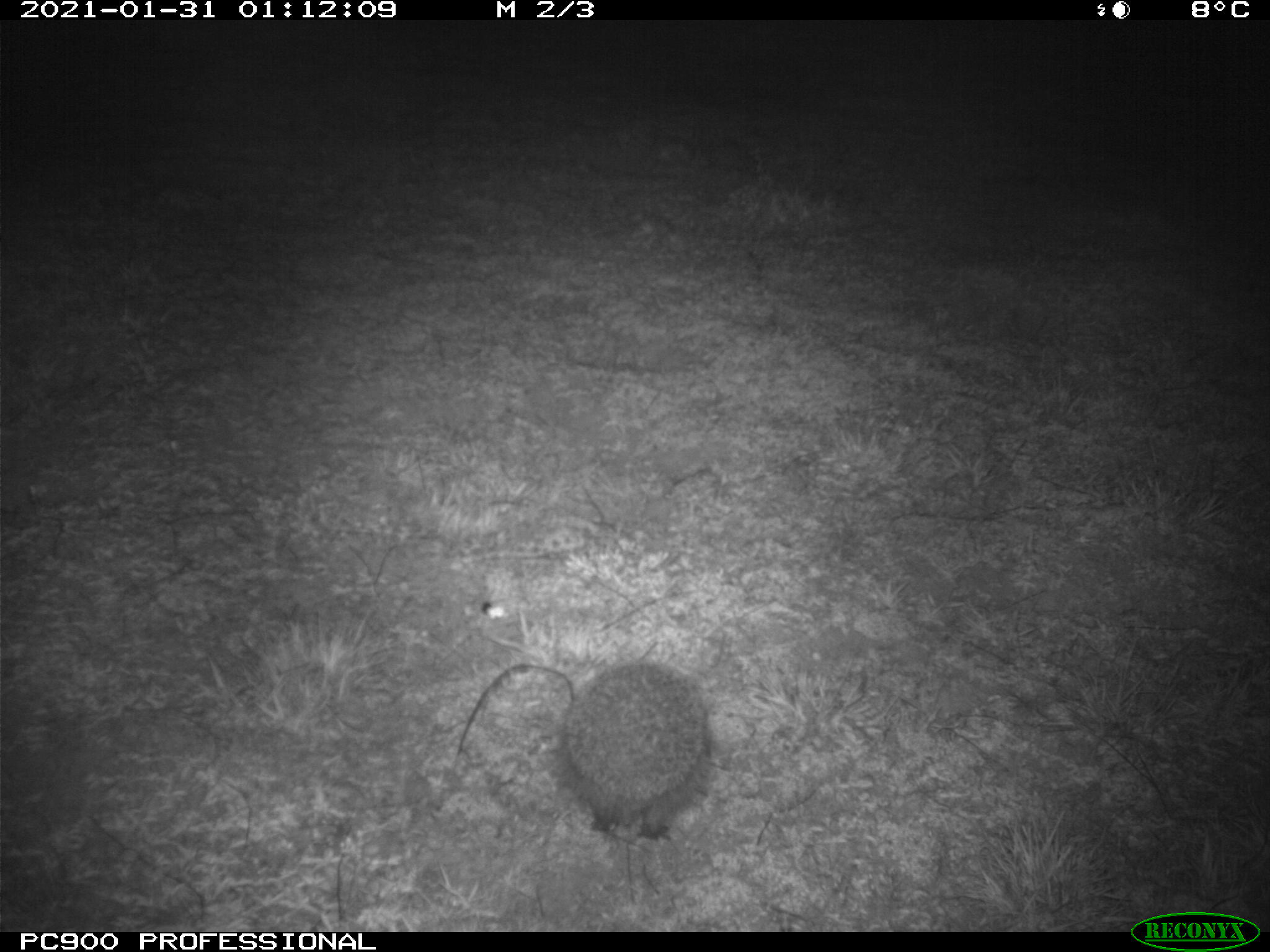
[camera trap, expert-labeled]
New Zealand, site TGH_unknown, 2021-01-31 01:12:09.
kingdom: Animalia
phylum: Chordata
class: Mammalia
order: Eulipotyphla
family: Erinaceidae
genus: Erinaceus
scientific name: Erinaceus europaeus europaeus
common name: european hedgehog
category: hedgehog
Hedgehog (european hedgehog) (Erinaceus europaeus europaeus).